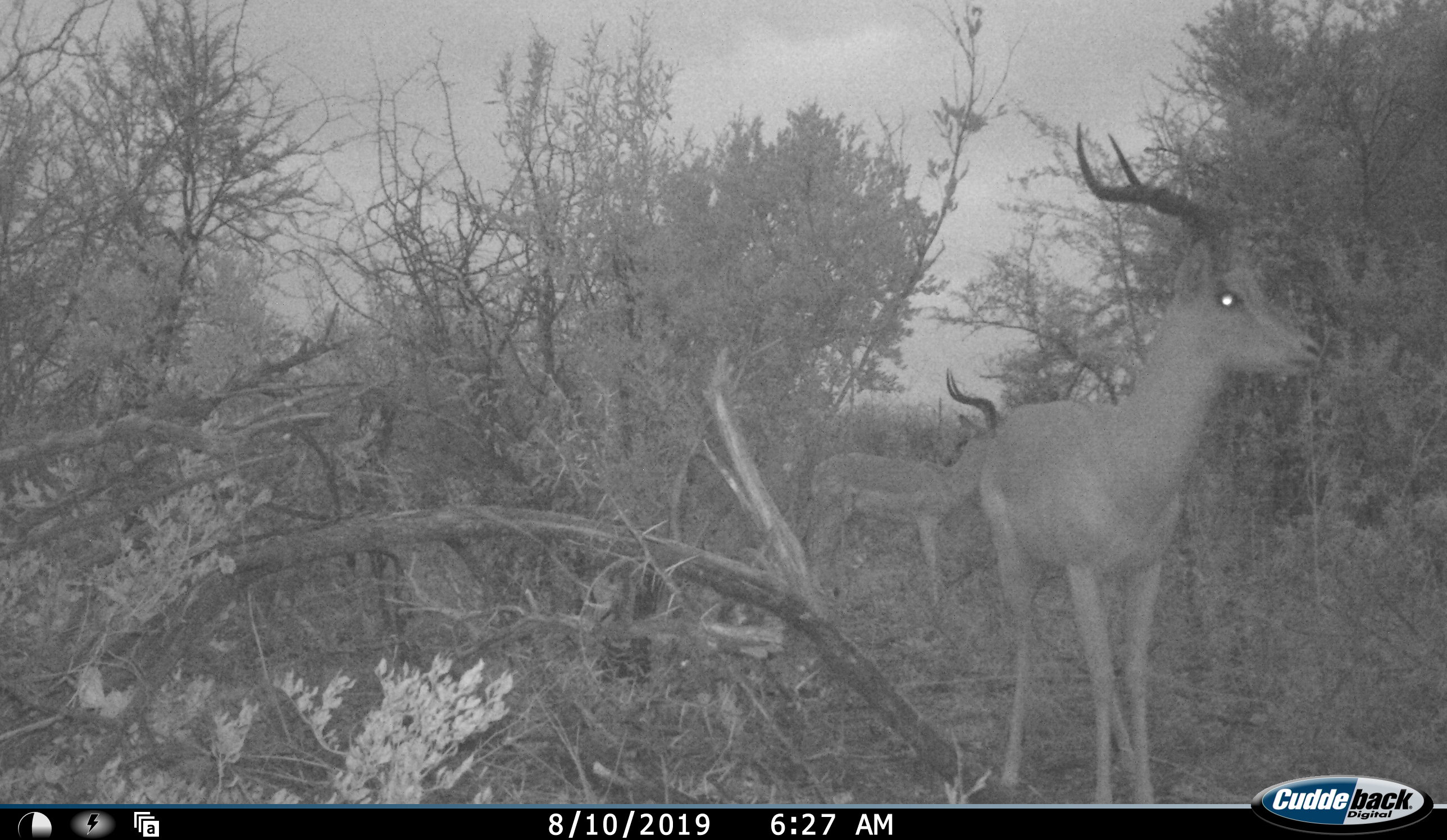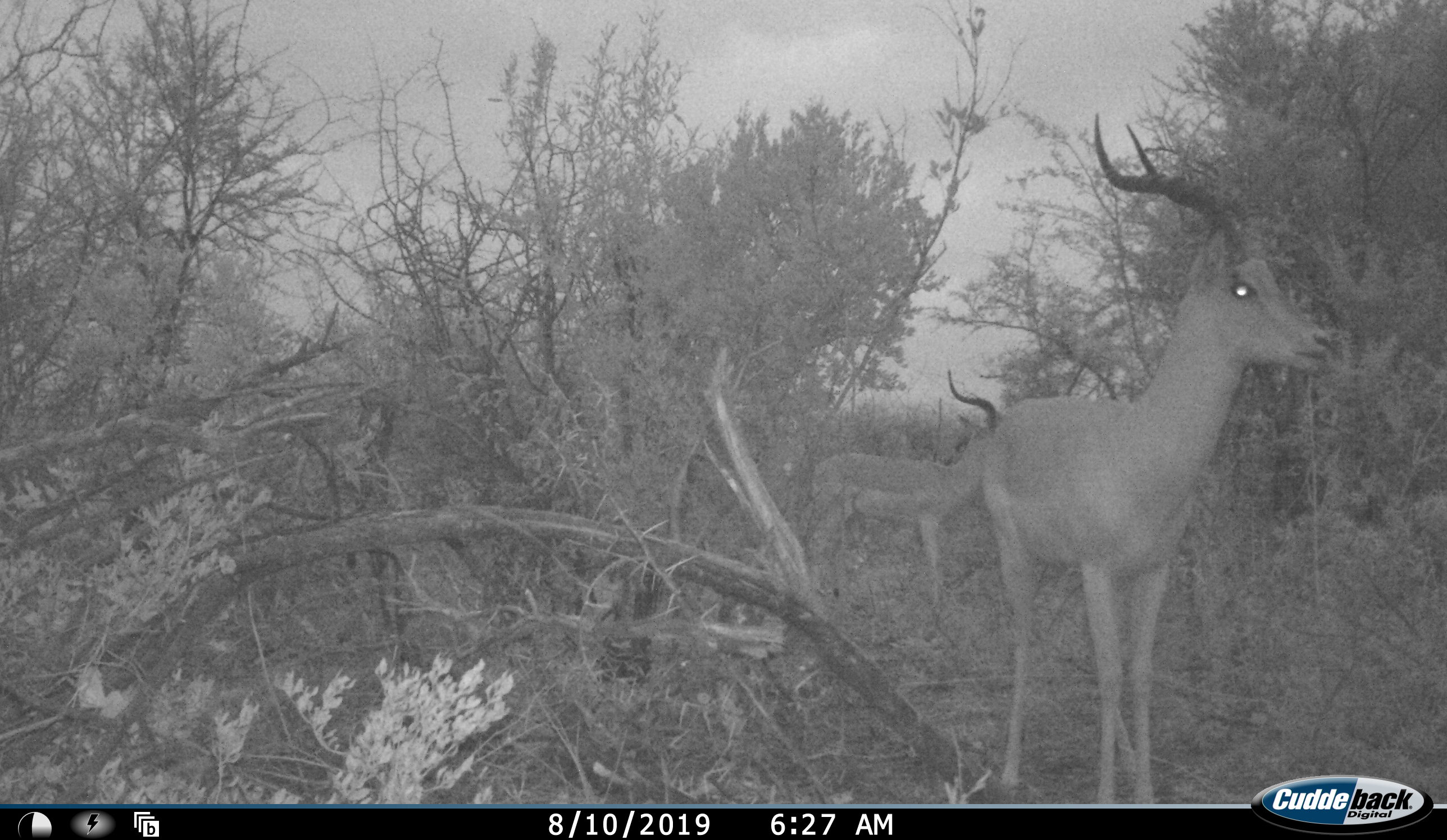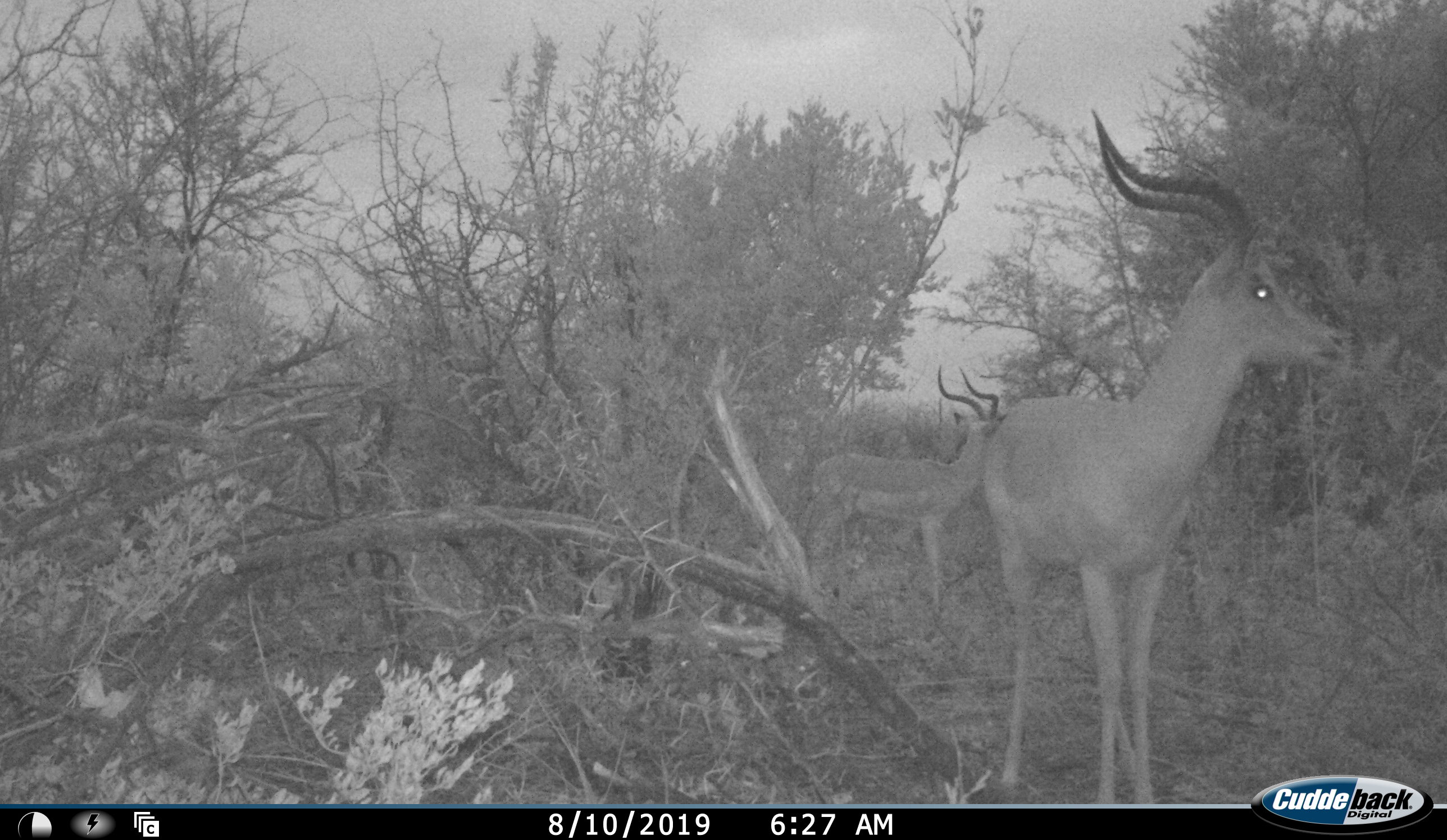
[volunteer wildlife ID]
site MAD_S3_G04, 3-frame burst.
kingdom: Animalia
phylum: Chordata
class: Mammalia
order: Artiodactyla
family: Bovidae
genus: Aepyceros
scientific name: Aepyceros melampus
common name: impala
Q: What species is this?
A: Impala (Aepyceros melampus).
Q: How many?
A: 2.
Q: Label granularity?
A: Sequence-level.